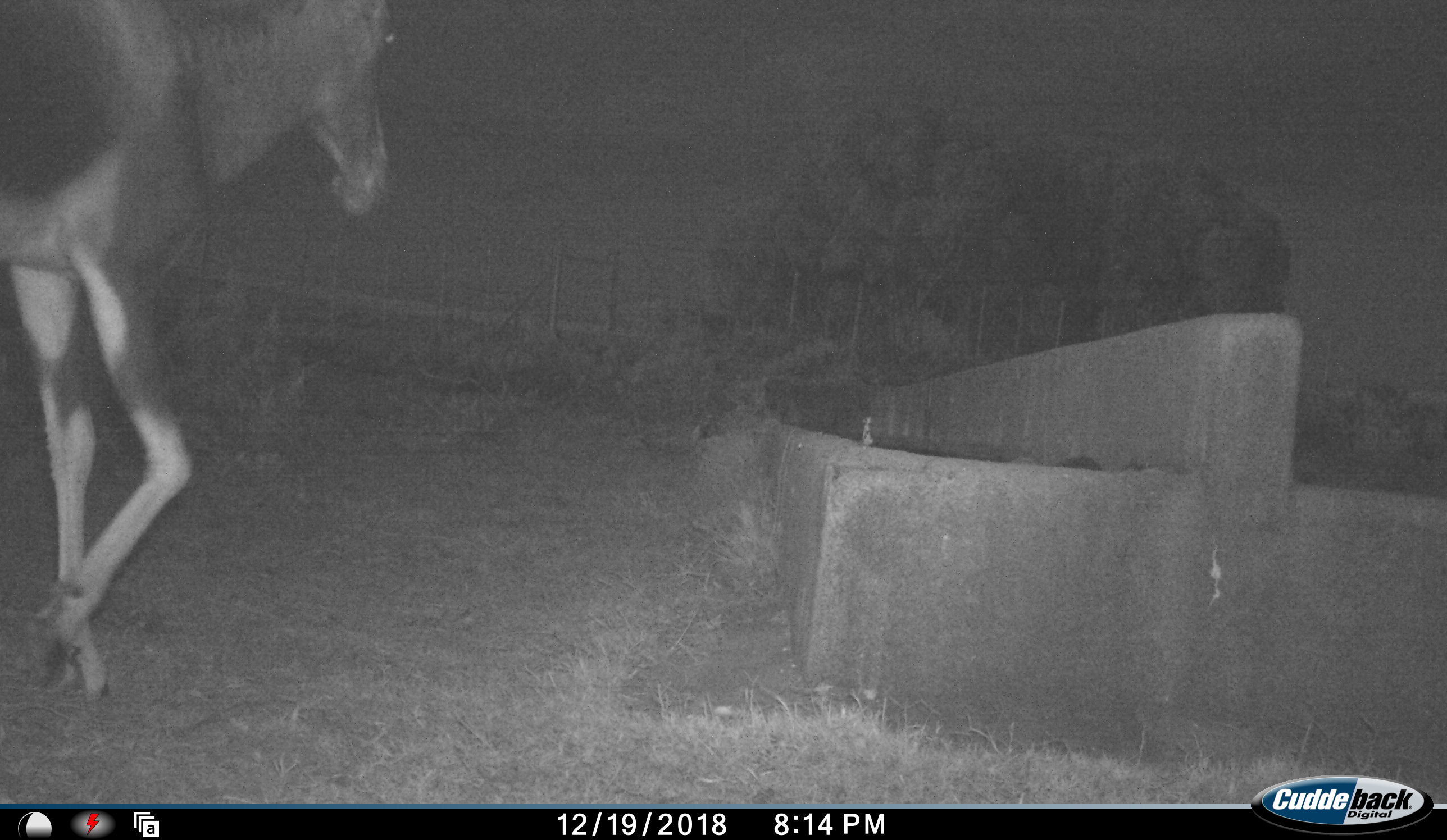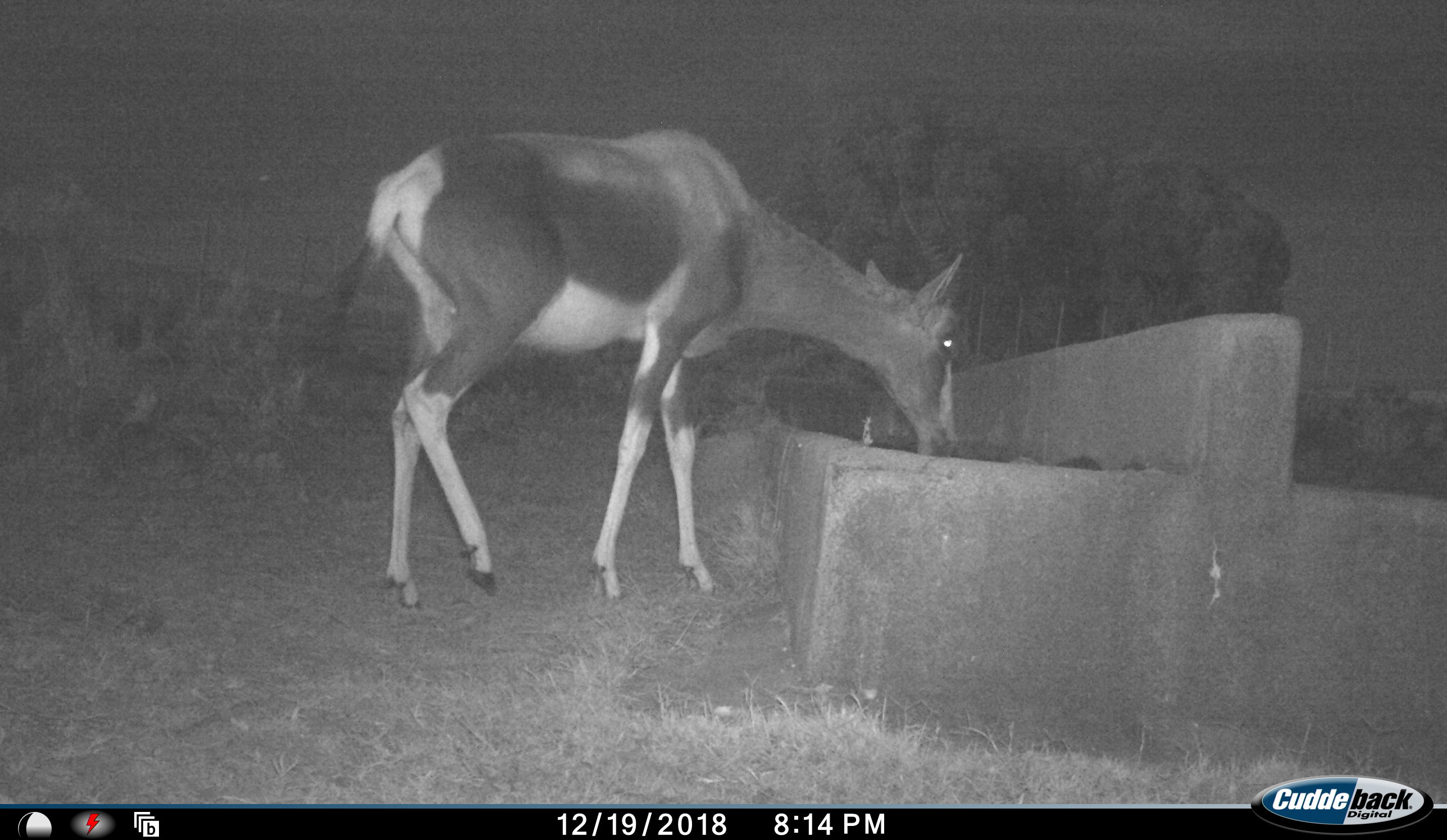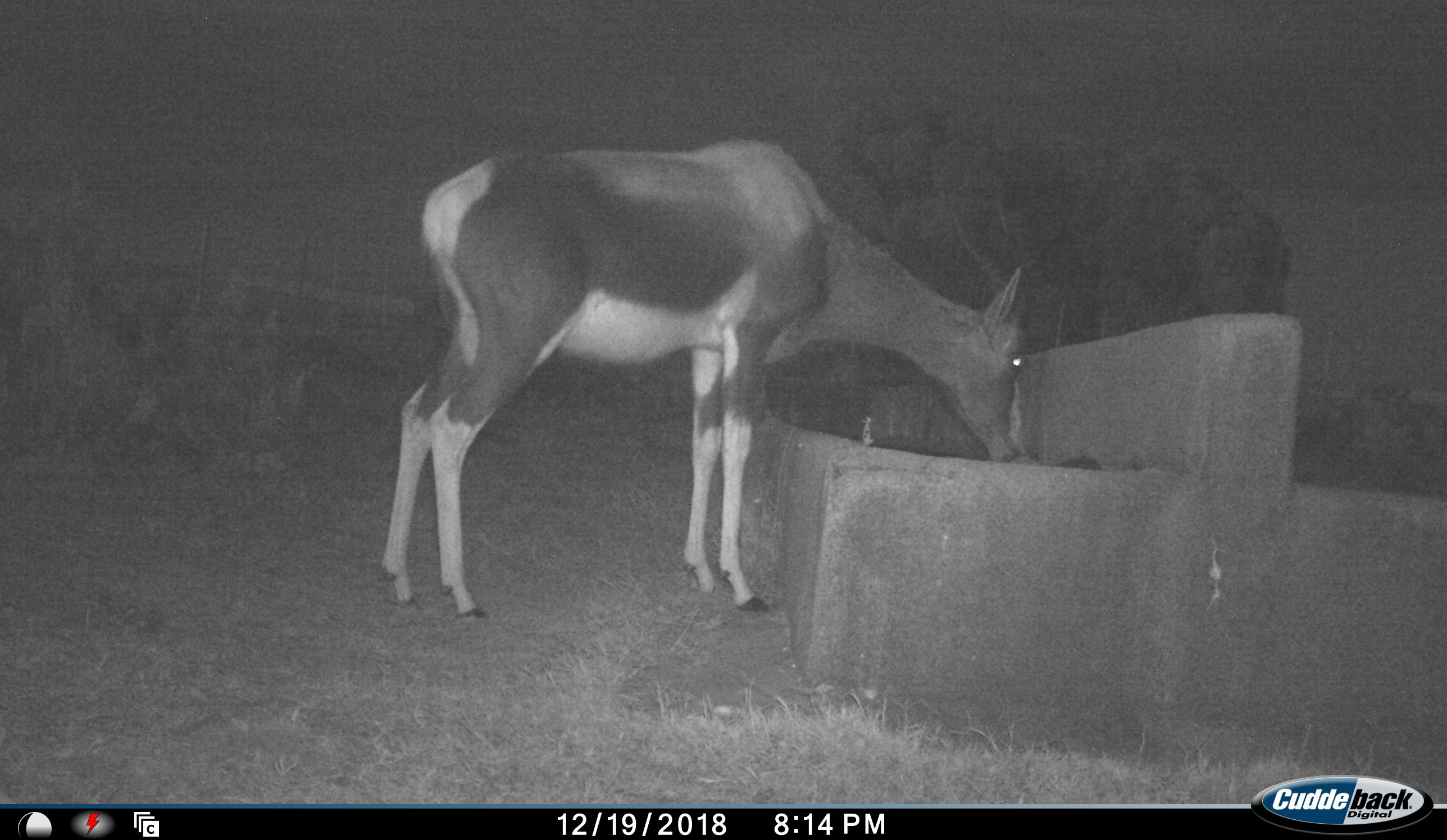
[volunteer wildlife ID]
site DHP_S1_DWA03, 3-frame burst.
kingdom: Animalia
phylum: Chordata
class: Mammalia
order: Artiodactyla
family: Bovidae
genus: Damaliscus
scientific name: Damaliscus pygargus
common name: bontebok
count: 1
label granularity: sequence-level